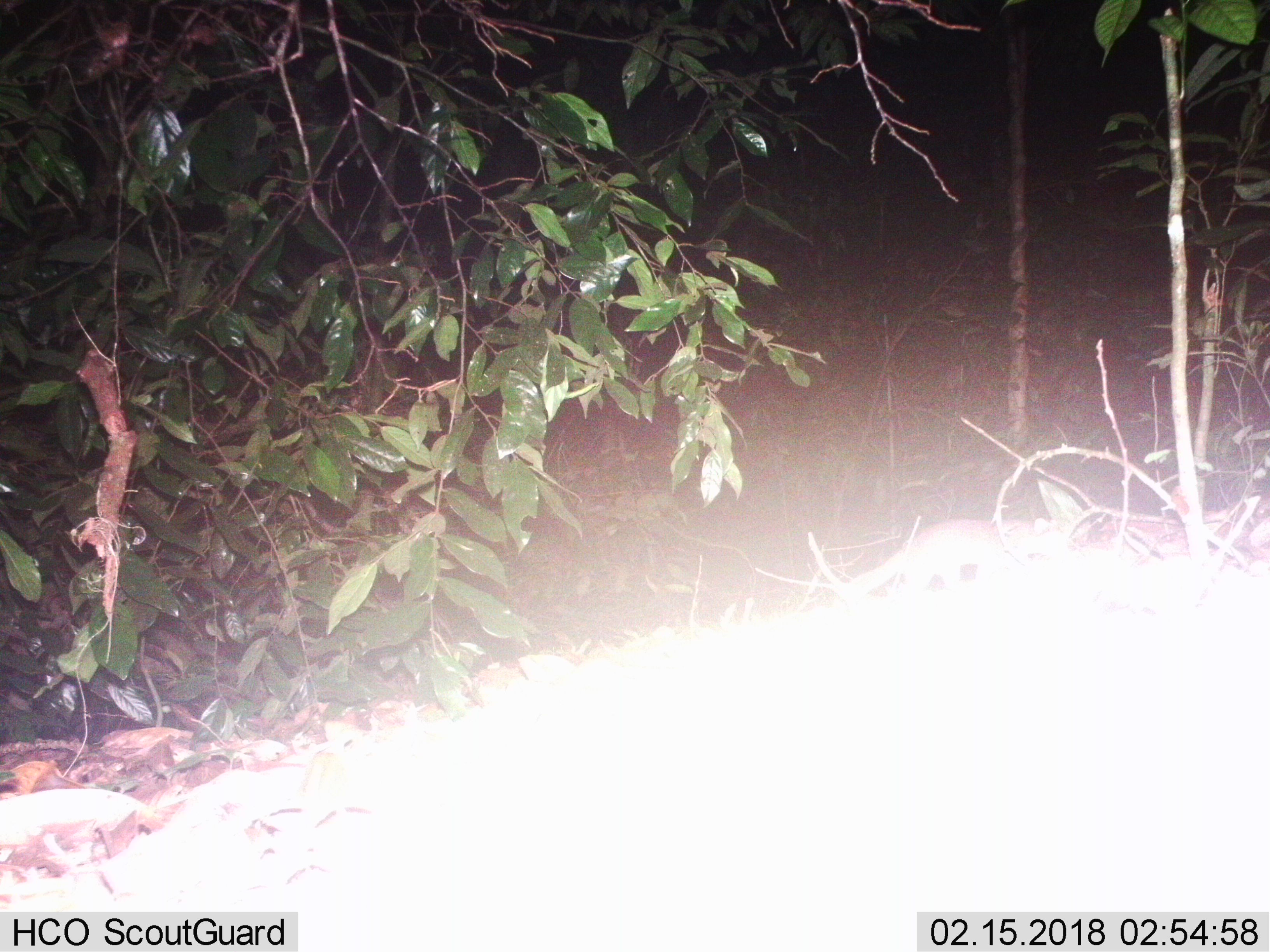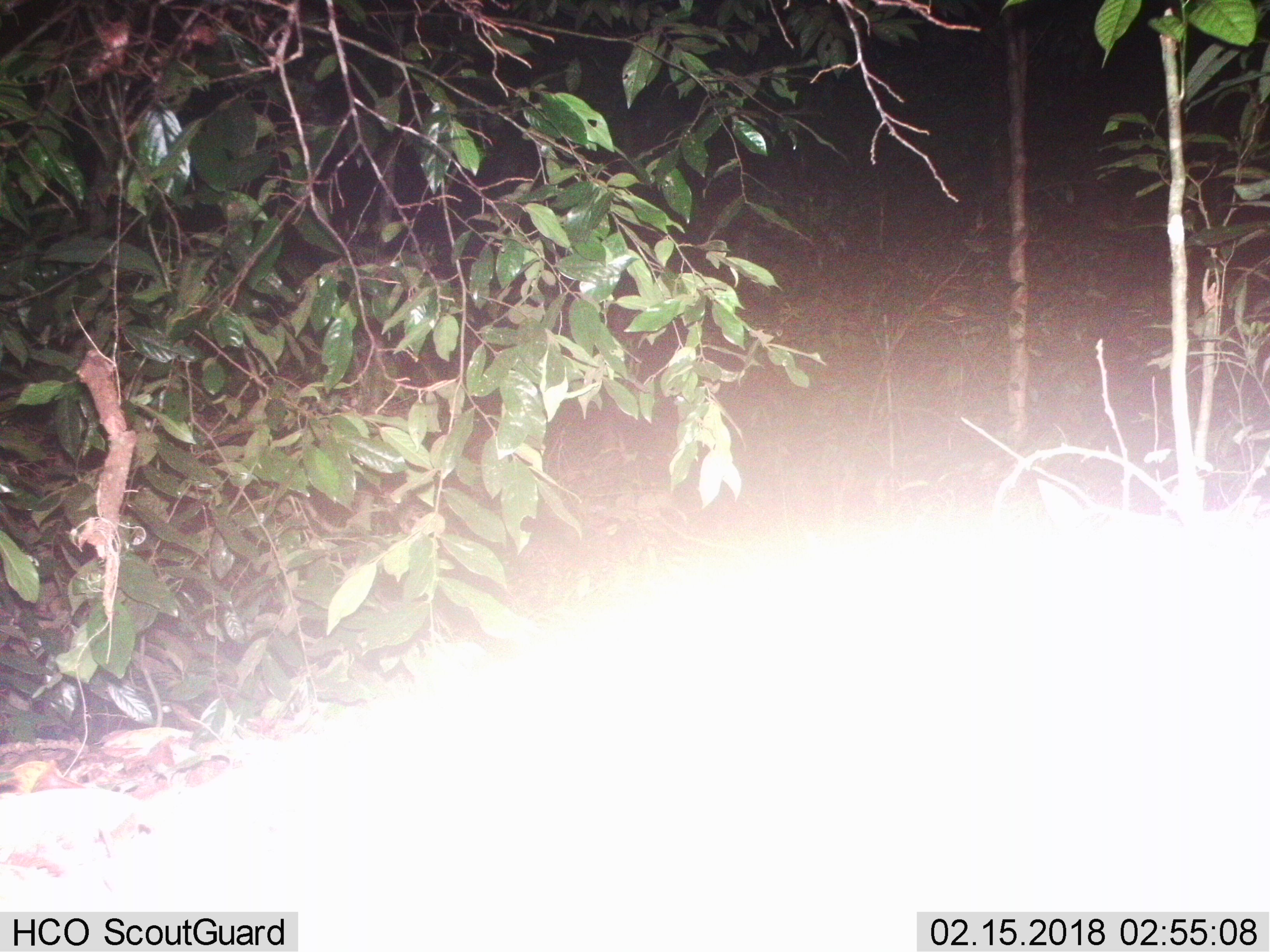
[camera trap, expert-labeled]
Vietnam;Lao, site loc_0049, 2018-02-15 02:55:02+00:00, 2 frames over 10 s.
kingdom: Animalia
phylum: Chordata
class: Mammalia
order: Carnivora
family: Mustelidae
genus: Melogale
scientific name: Melogale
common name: ferret badger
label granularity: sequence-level